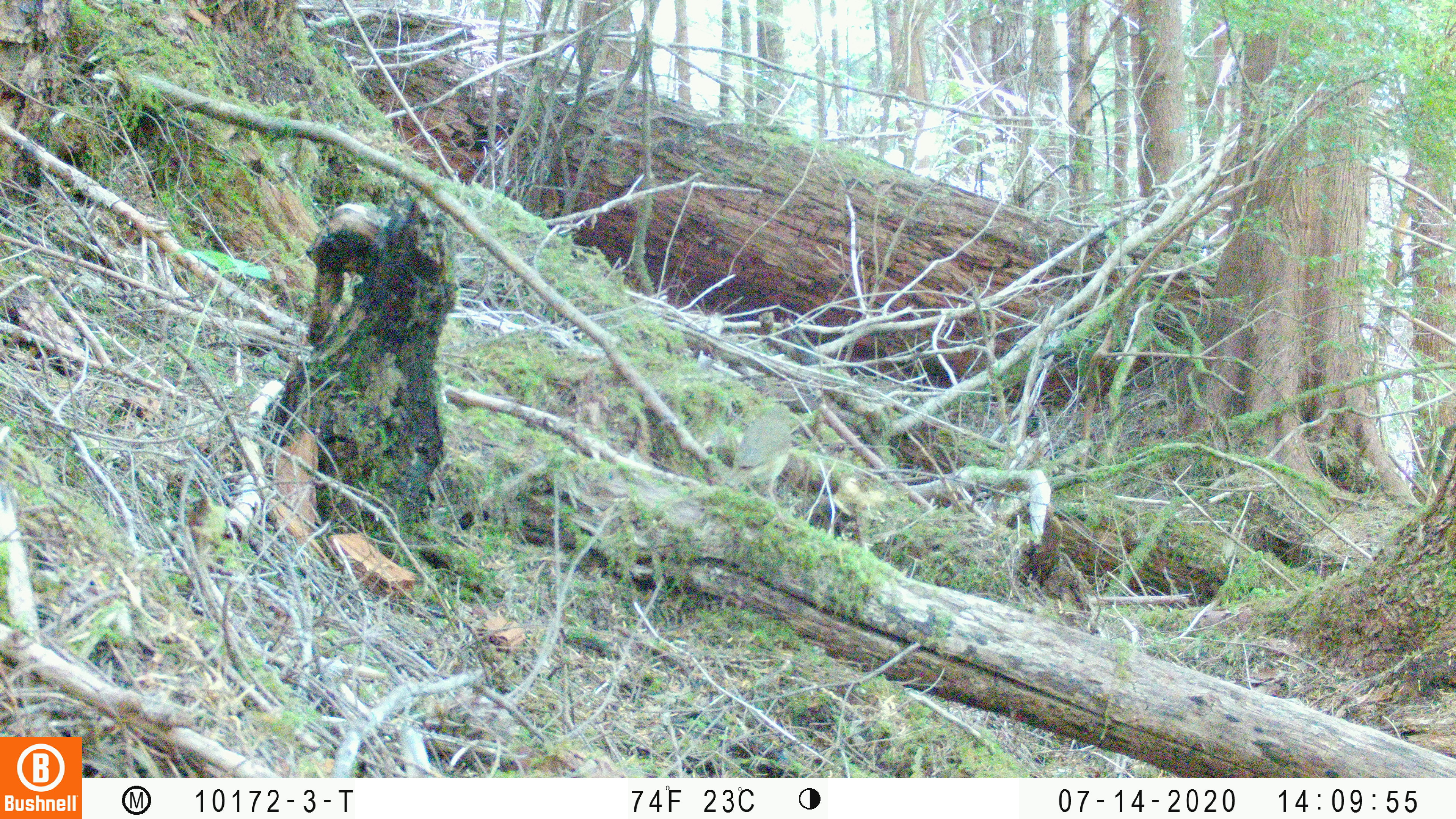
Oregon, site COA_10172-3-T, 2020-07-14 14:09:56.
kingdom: Animalia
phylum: Chordata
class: Aves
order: Passeriformes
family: Turdidae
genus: Catharus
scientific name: Catharus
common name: brown thrushes and nightingale-thrushes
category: catharus species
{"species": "catharus species (brown thrushes and nightingale-thrushes) (Catharus)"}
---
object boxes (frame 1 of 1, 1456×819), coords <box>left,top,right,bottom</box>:
catharus species: <box>707,391,804,517</box>